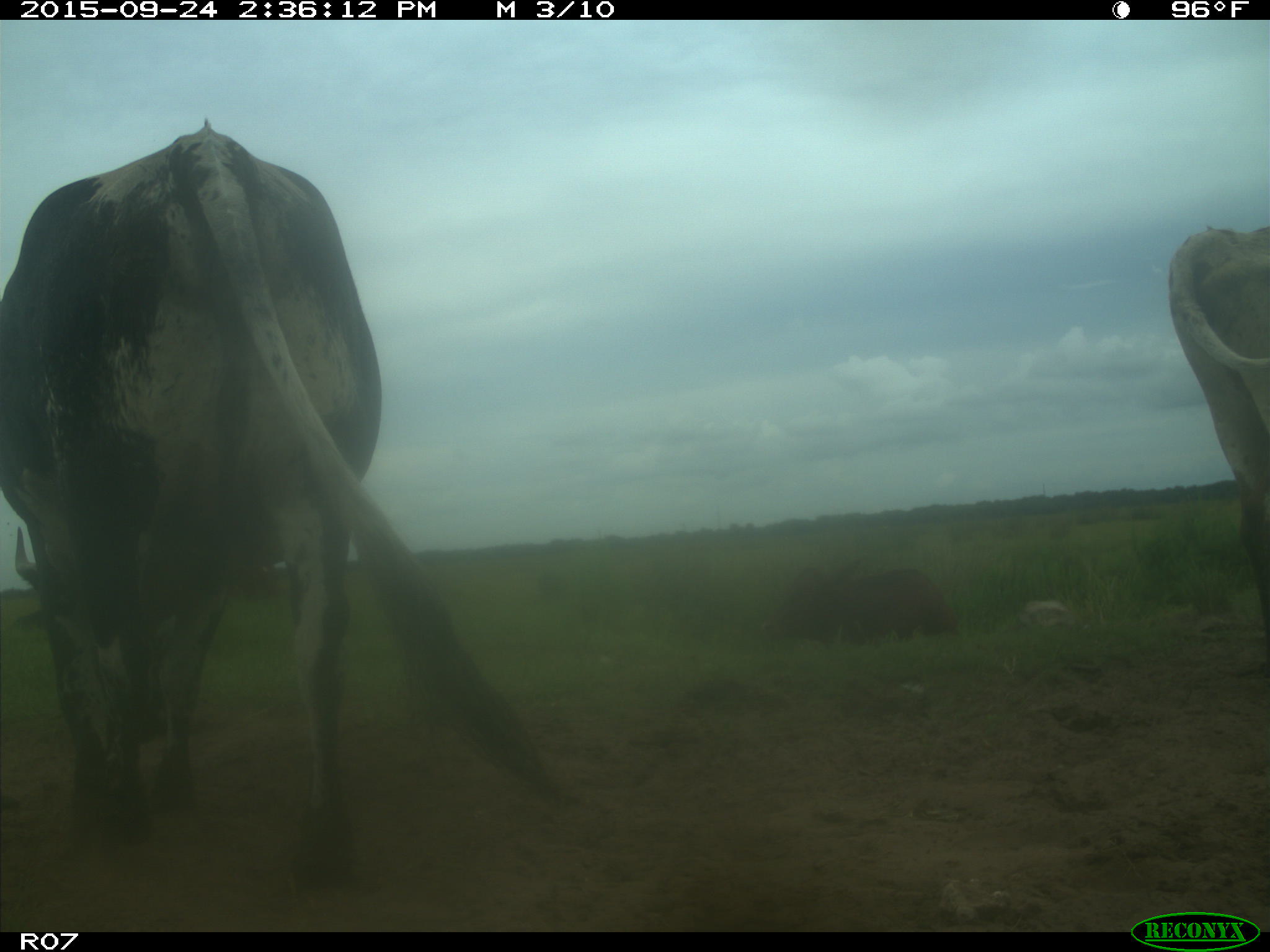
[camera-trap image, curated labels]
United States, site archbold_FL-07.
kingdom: Animalia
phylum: Chordata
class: Mammalia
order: Artiodactyla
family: Bovidae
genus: Bos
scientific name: Bos taurus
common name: domestic cow